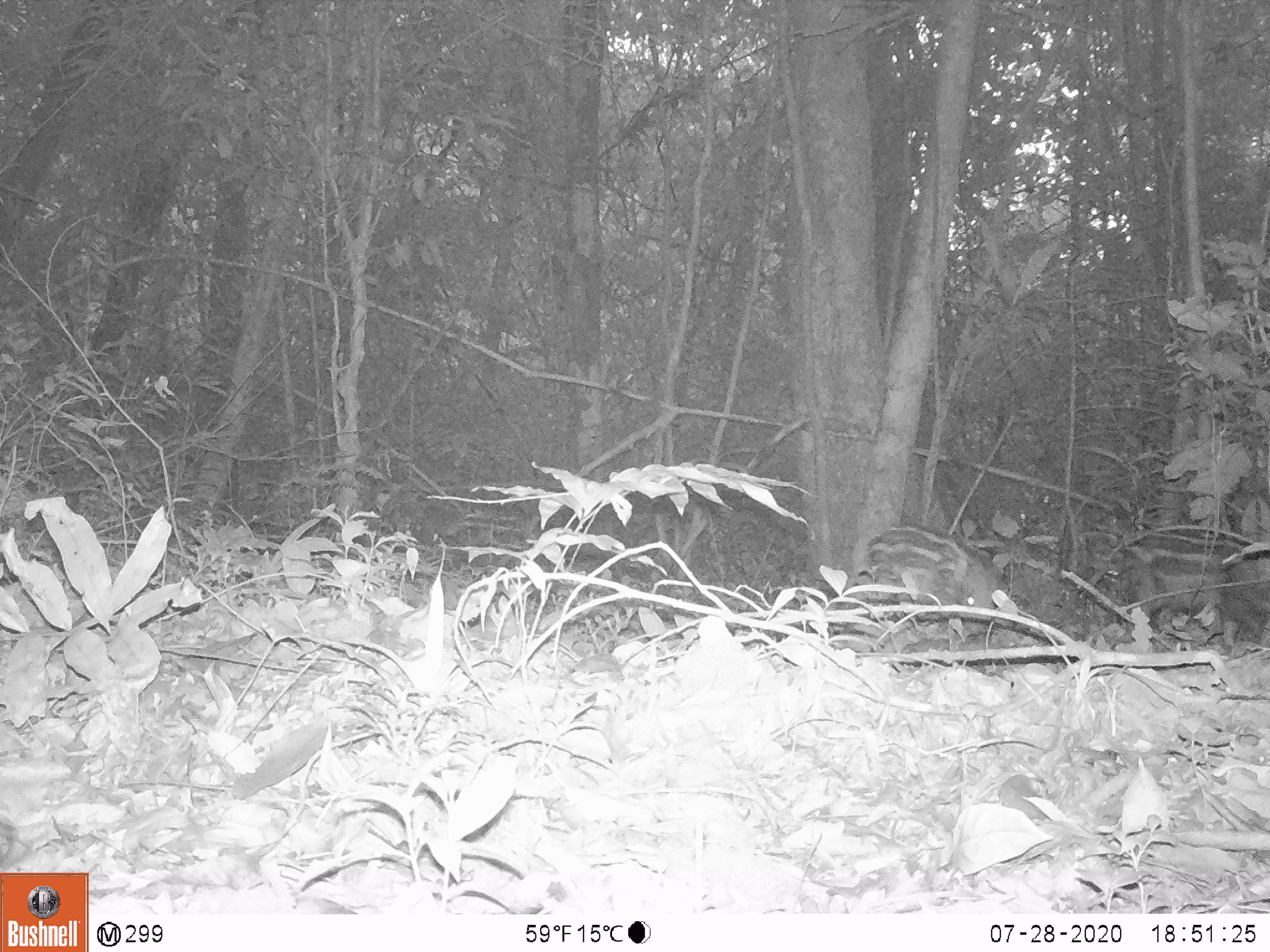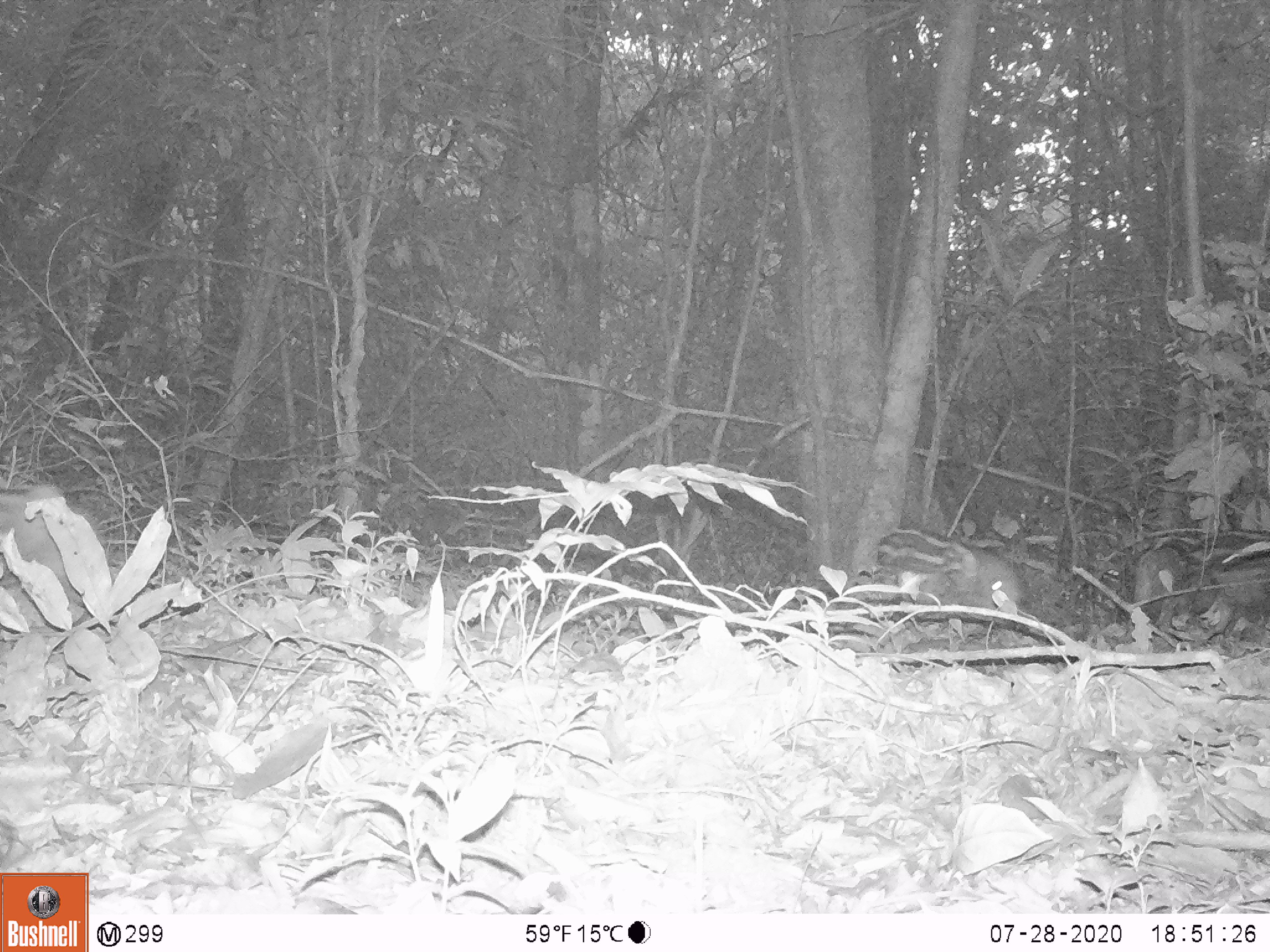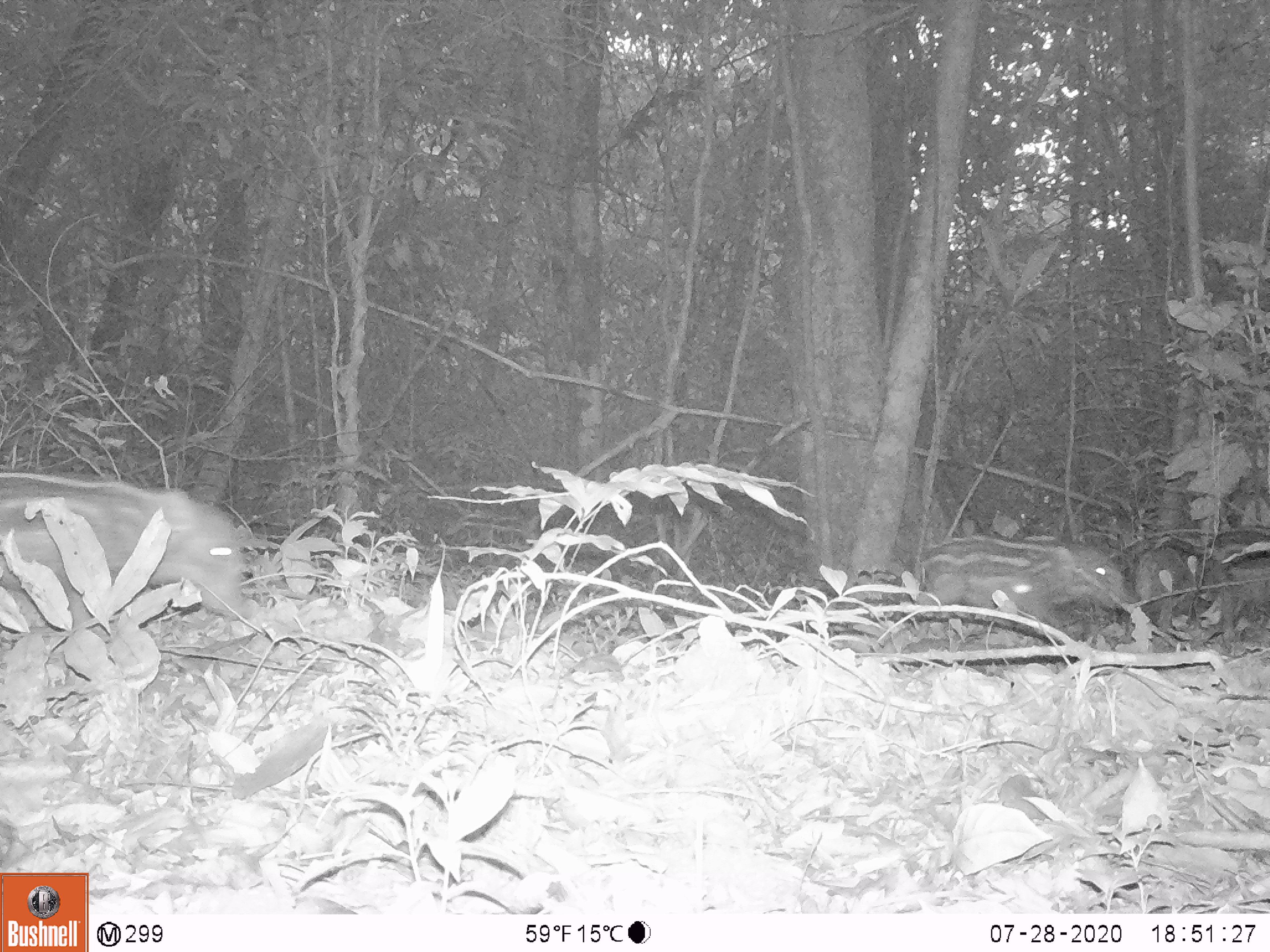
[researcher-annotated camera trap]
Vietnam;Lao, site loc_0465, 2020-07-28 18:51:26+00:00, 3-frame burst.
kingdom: Animalia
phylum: Chordata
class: Mammalia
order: Artiodactyla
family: Suidae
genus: Sus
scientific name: Sus scrofa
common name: eurasian wild pig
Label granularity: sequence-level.